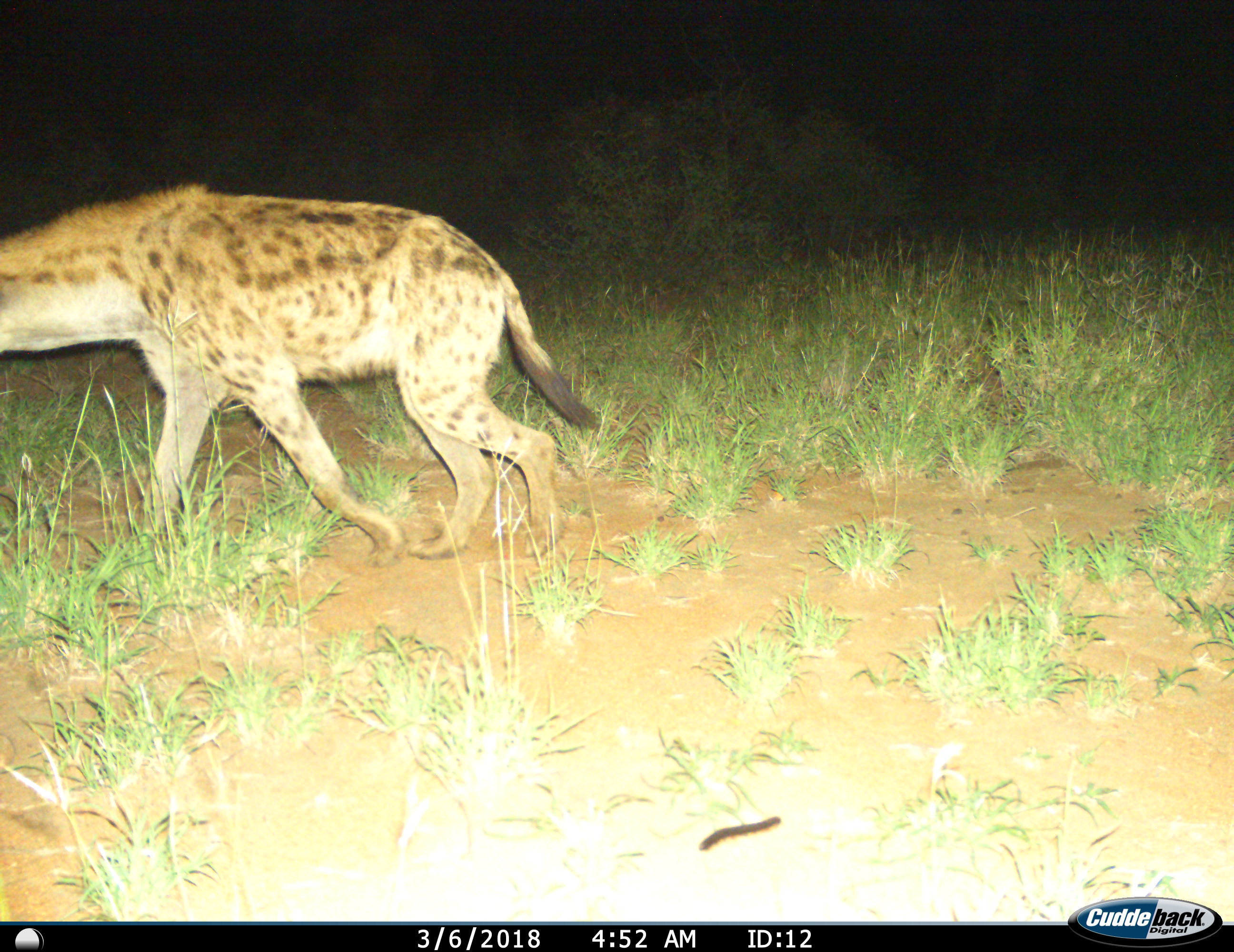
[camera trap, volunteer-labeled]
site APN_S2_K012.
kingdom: Animalia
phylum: Chordata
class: Mammalia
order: Carnivora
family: Hyaenidae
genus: Crocuta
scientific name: Crocuta crocuta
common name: spotted hyena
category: hyenaspotted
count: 1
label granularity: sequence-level